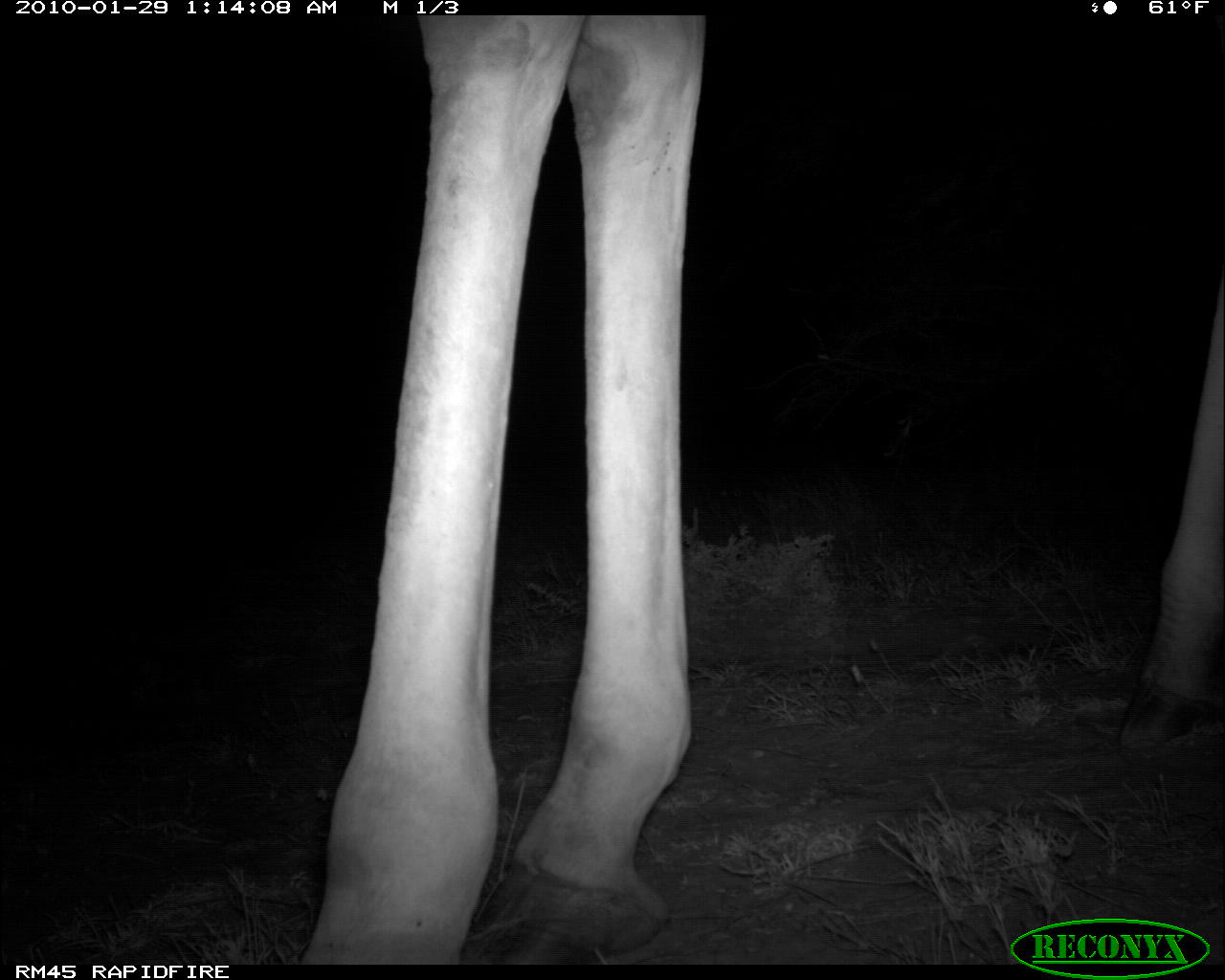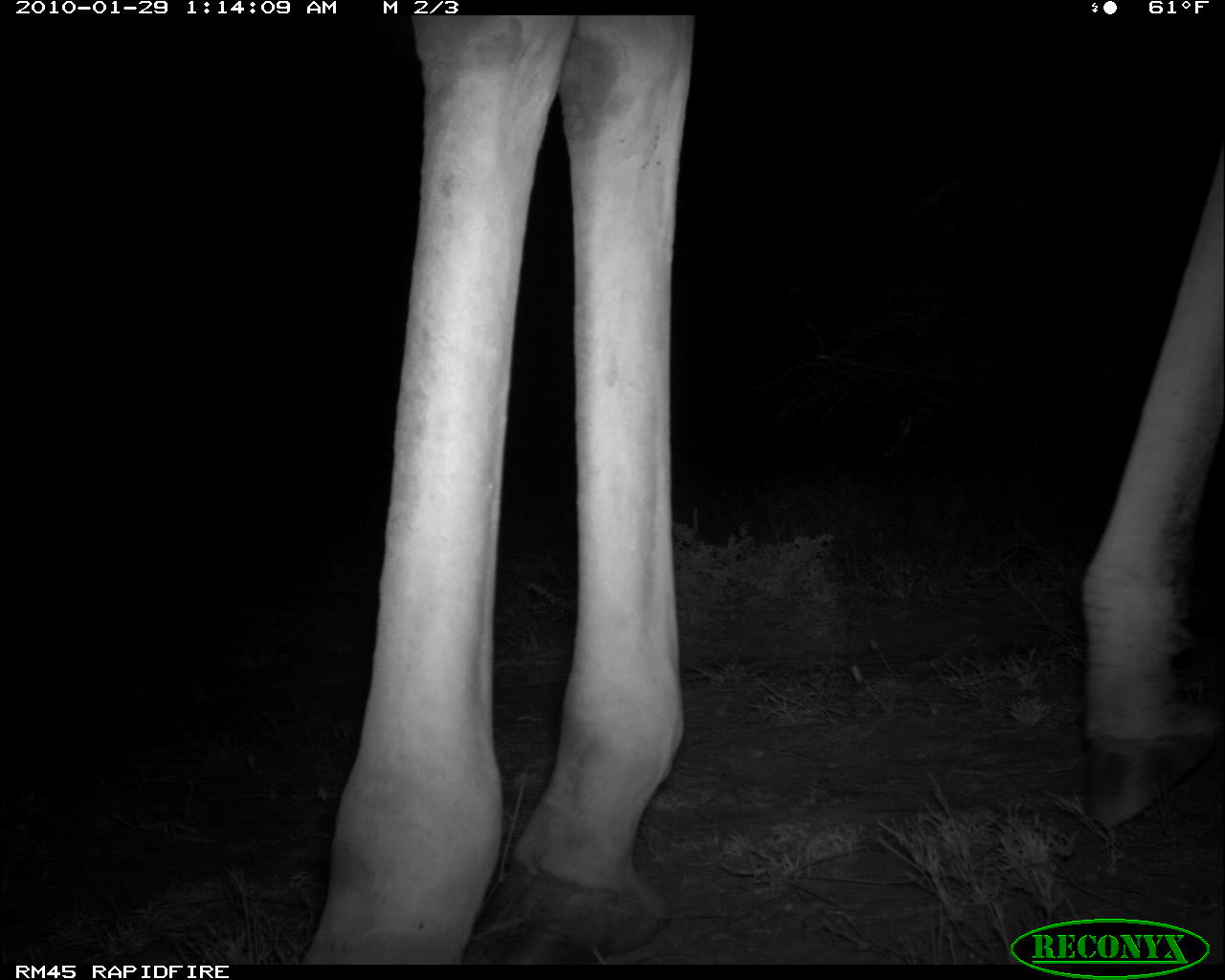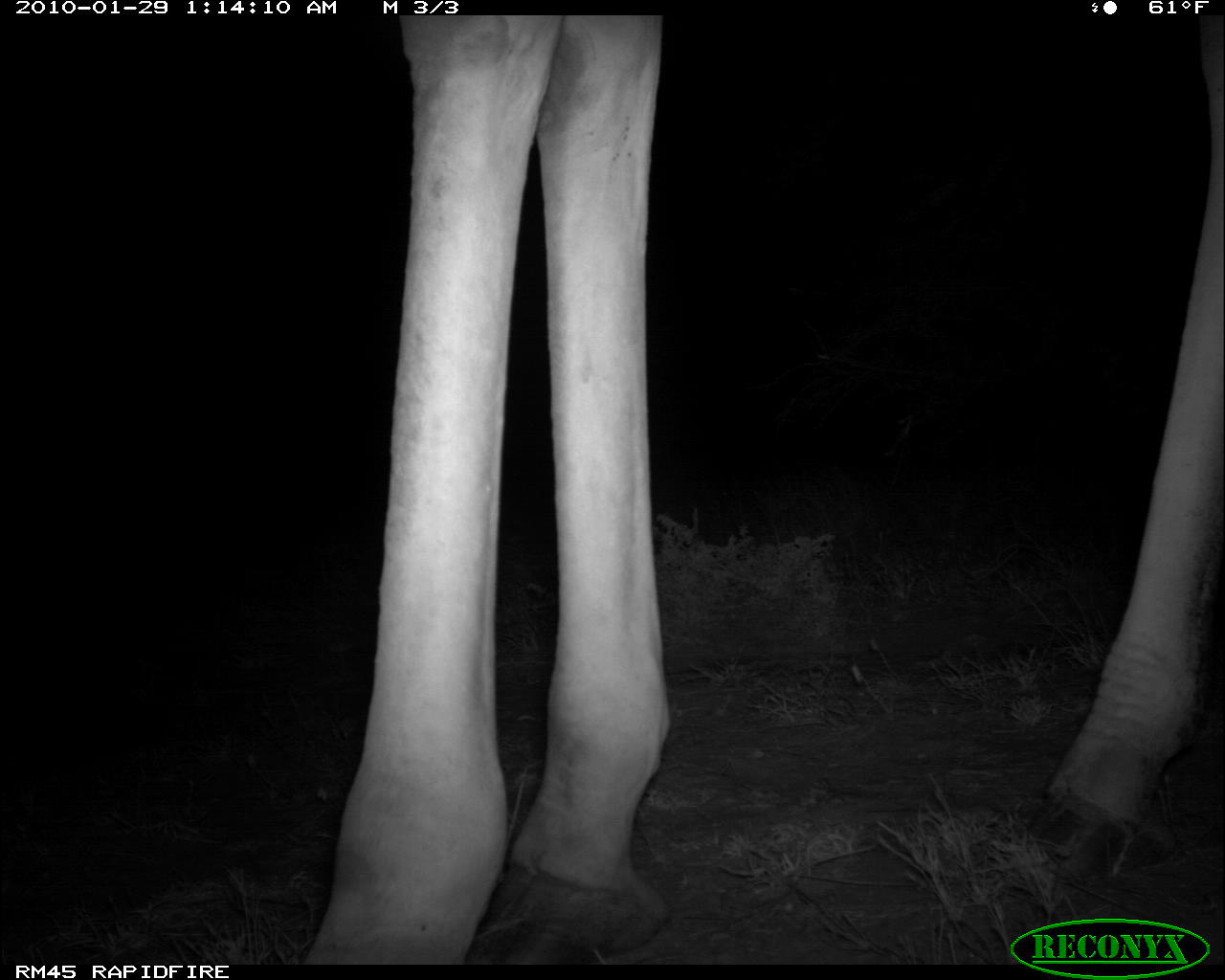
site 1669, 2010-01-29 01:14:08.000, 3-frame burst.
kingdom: Animalia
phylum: Chordata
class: Mammalia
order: Artiodactyla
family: Giraffidae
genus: Giraffa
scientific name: Giraffa camelopardalis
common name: giraffe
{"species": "Giraffa camelopardalis (giraffe)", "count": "1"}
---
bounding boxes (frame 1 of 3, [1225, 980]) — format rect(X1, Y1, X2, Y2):
giraffa camelopardalis: rect(287, 14, 1220, 965)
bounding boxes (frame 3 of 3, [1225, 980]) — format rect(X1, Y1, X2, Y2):
giraffa camelopardalis: rect(298, 14, 1219, 963)